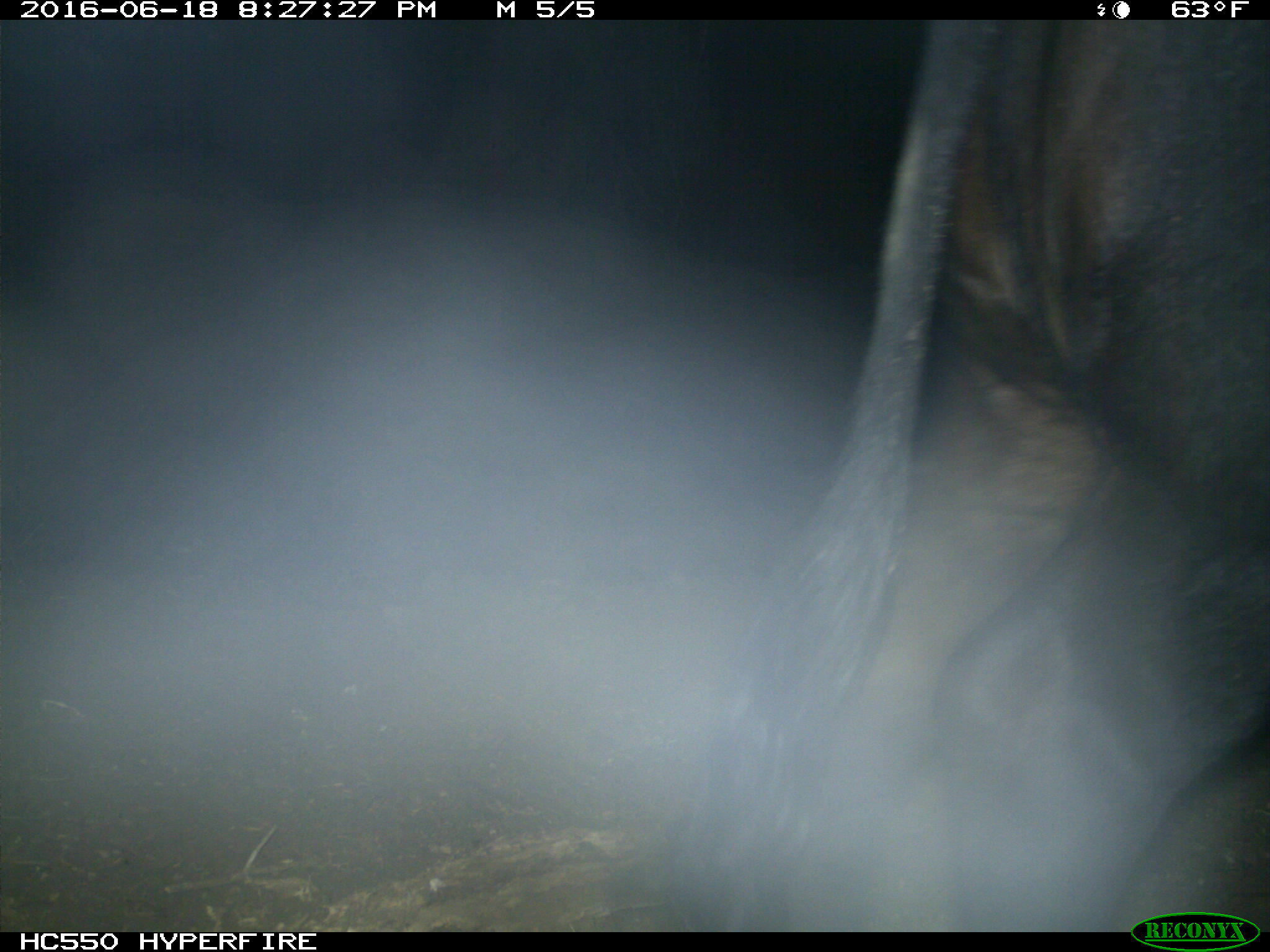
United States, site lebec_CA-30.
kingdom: Animalia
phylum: Chordata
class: Mammalia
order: Artiodactyla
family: Bovidae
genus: Bos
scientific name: Bos taurus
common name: domestic cow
Bos taurus (domestic cow).